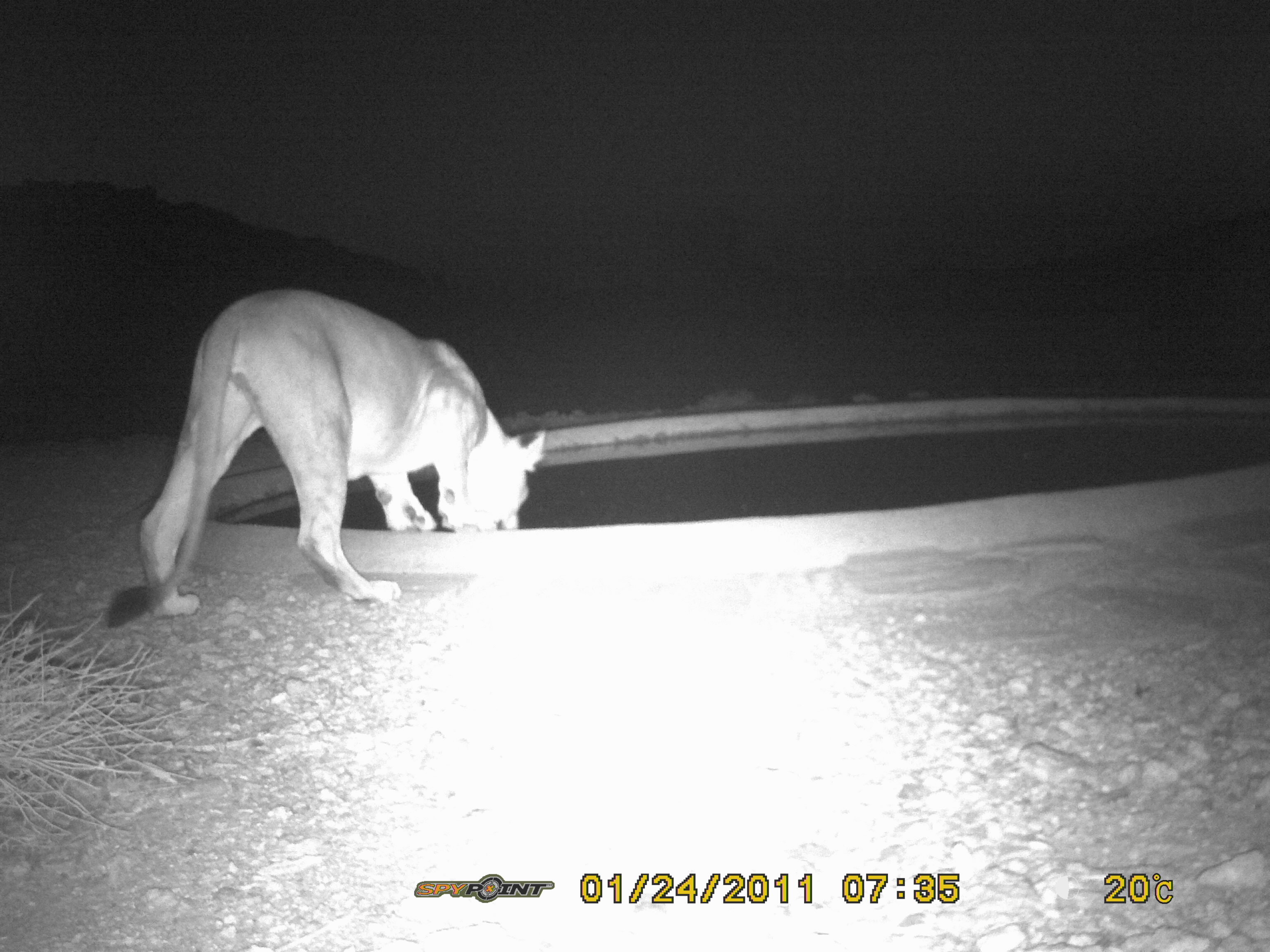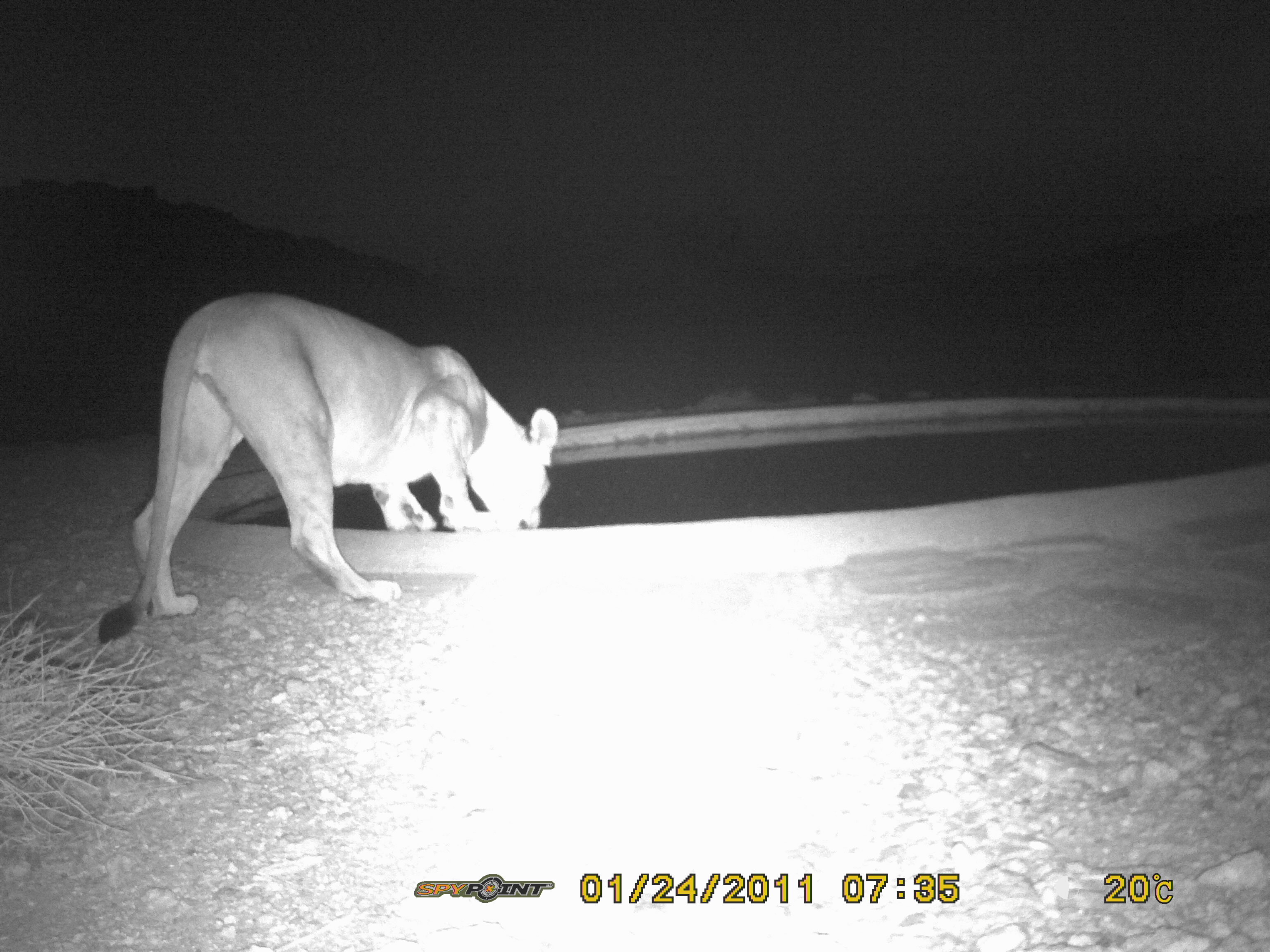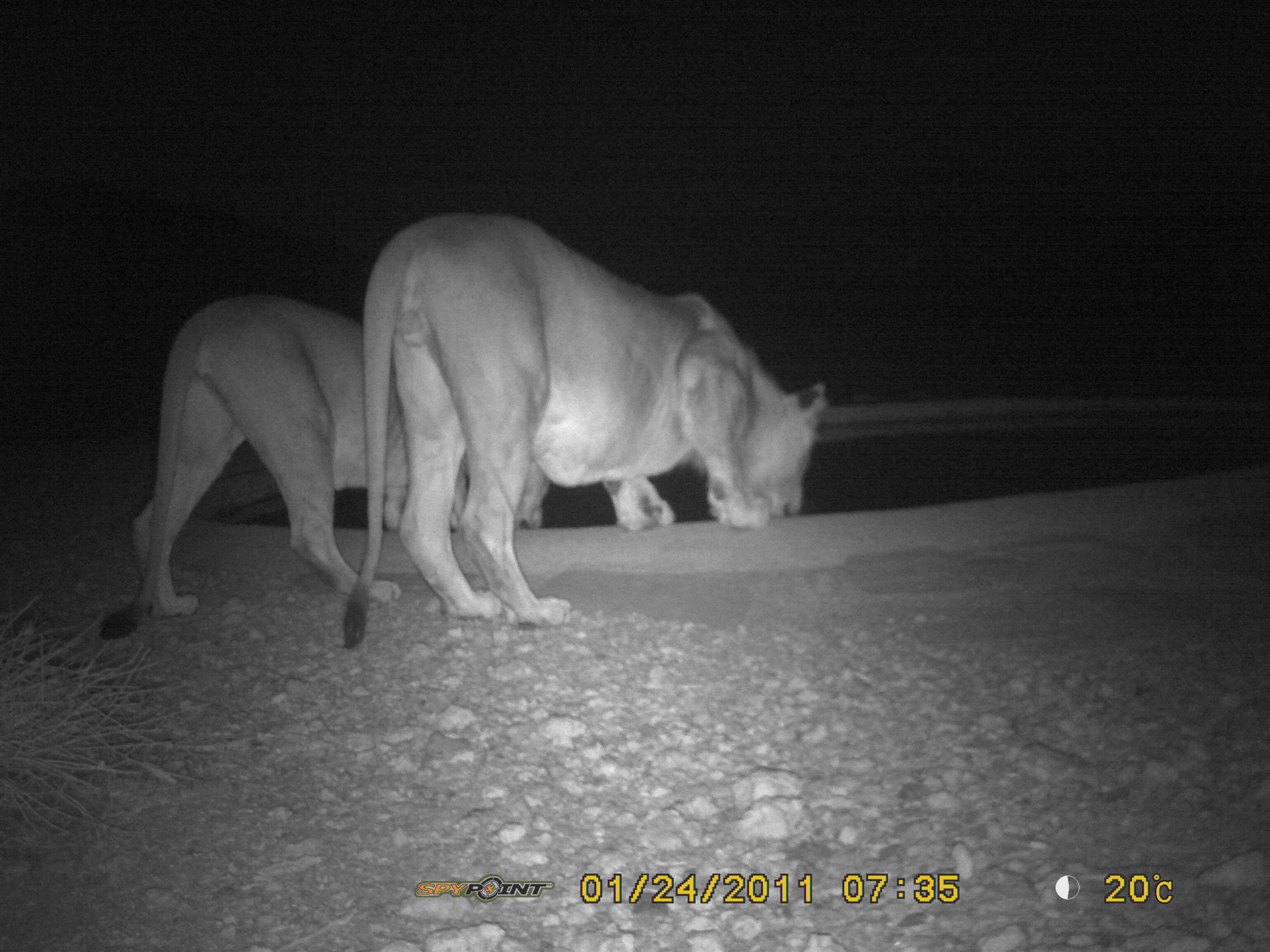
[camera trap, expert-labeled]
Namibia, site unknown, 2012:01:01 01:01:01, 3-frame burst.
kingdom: Animalia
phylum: Chordata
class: Mammalia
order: Carnivora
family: Felidae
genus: Panthera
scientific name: Panthera leo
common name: lion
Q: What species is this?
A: Panthera leo (lion).